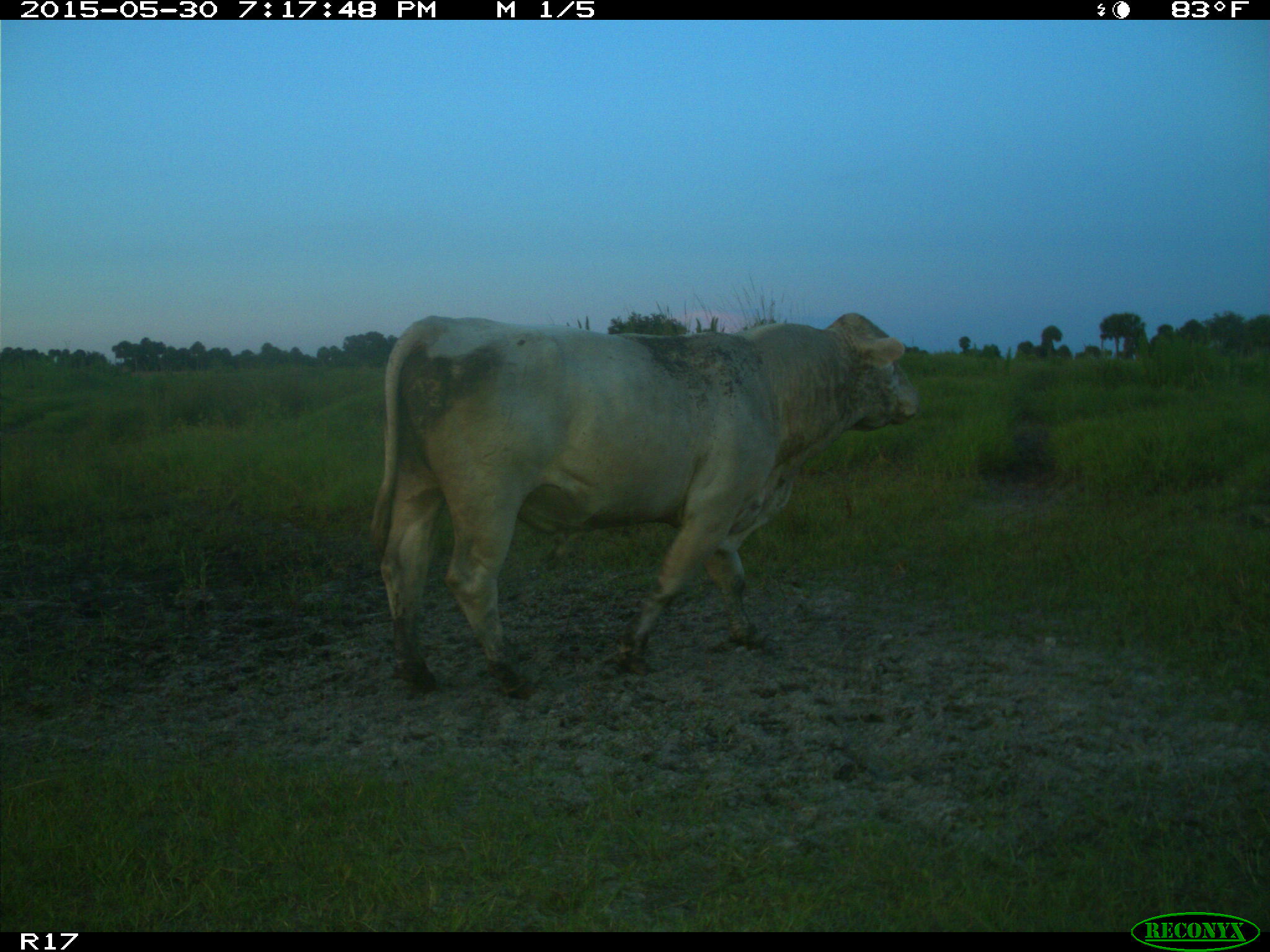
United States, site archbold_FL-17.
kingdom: Animalia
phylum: Chordata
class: Mammalia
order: Artiodactyla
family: Bovidae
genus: Bos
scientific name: Bos taurus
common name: domestic cow